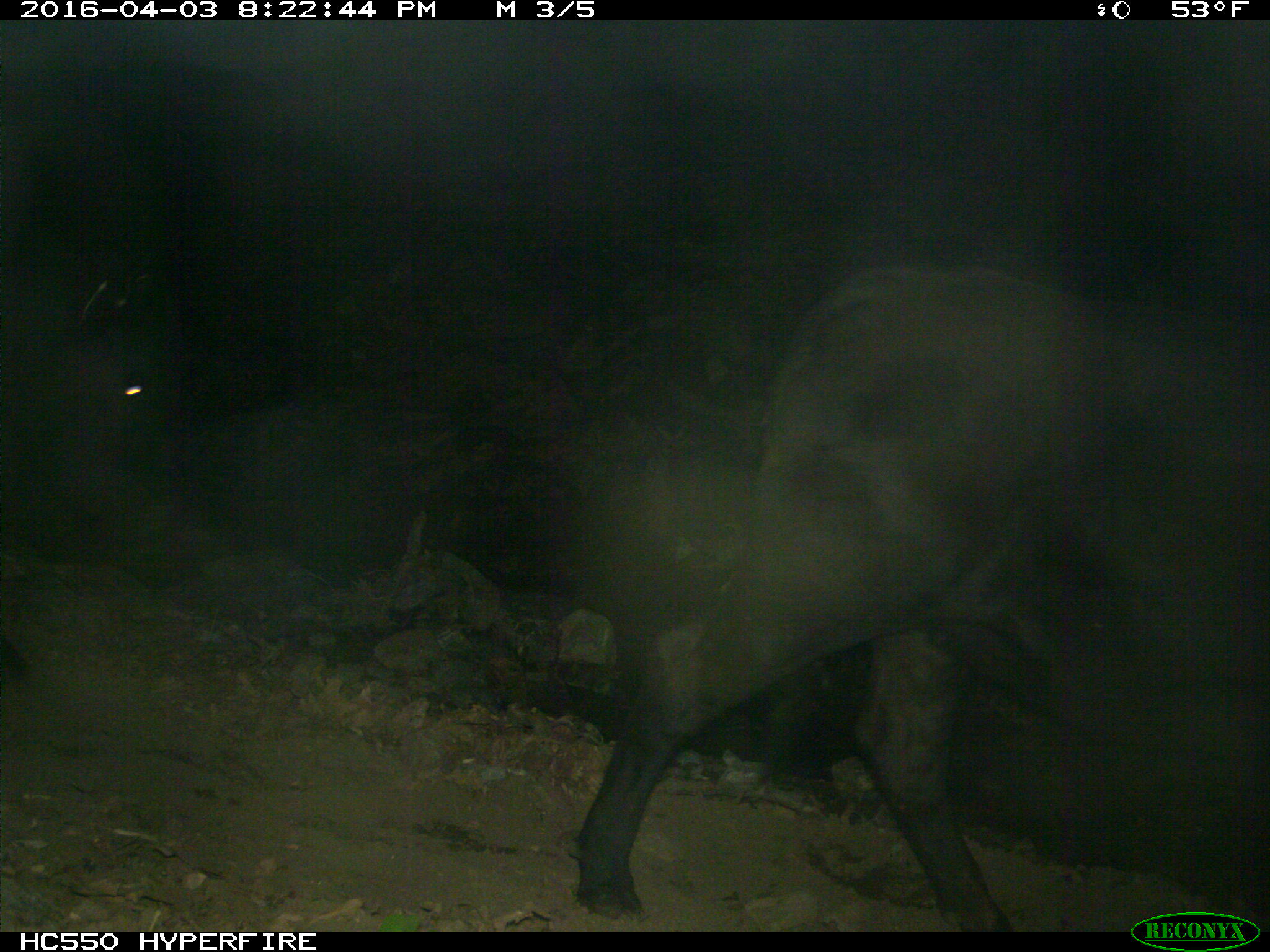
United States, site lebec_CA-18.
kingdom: Animalia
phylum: Chordata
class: Mammalia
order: Artiodactyla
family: Bovidae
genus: Bos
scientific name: Bos taurus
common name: domestic cow